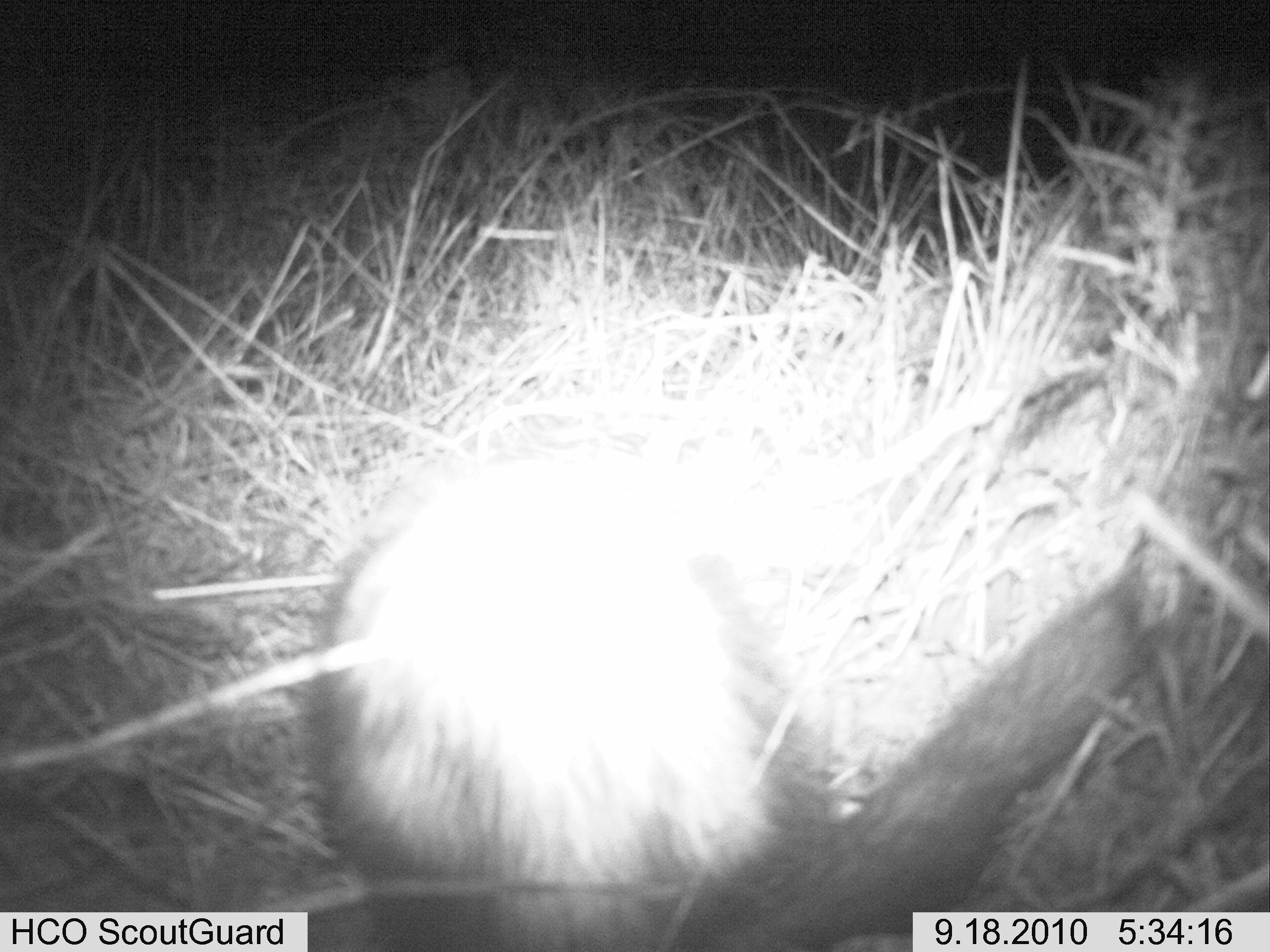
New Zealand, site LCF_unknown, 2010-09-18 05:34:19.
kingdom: Animalia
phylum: Chordata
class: Mammalia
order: Carnivora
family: Mustelidae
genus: Mustela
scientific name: Mustela furo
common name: ferret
Ferret (Mustela furo).